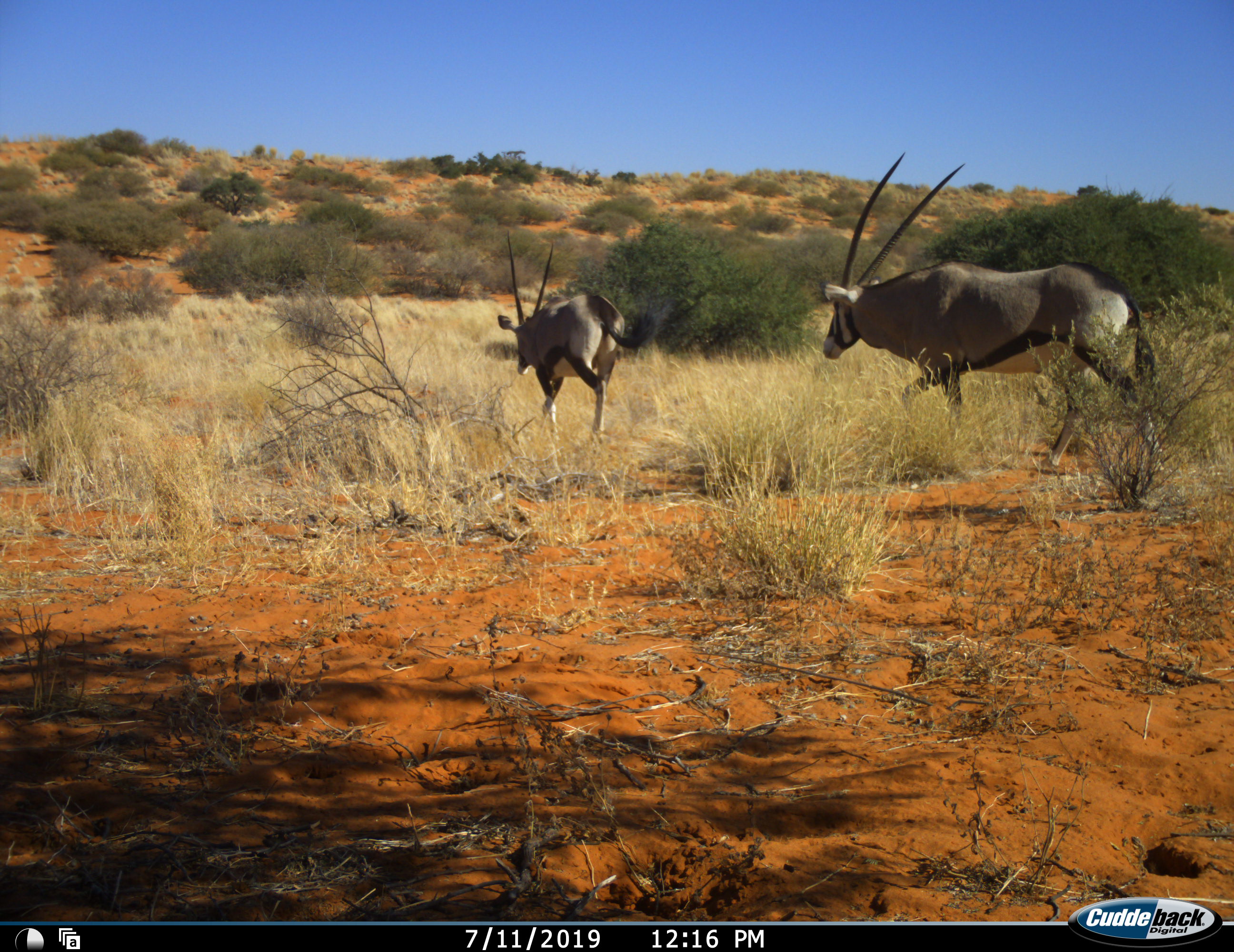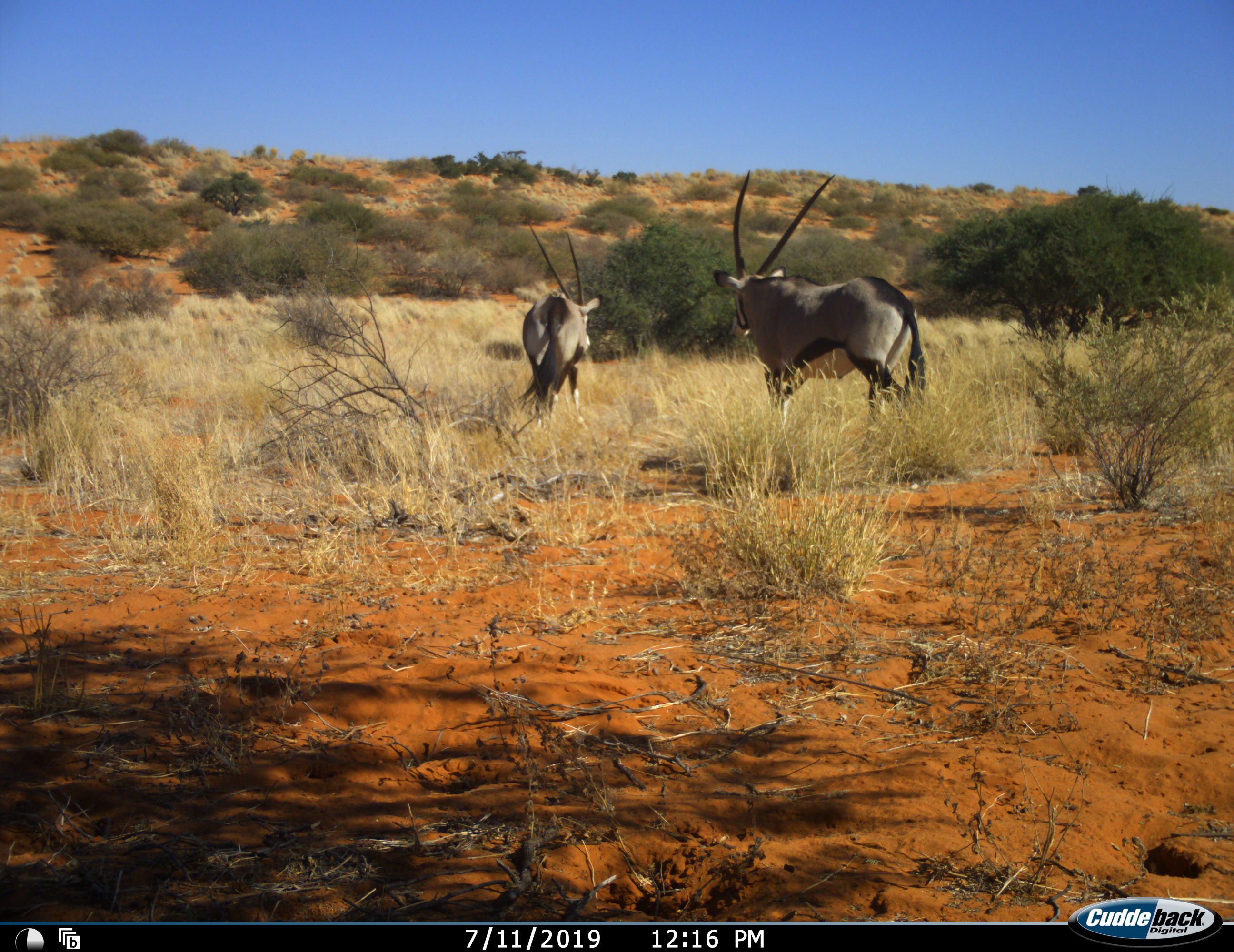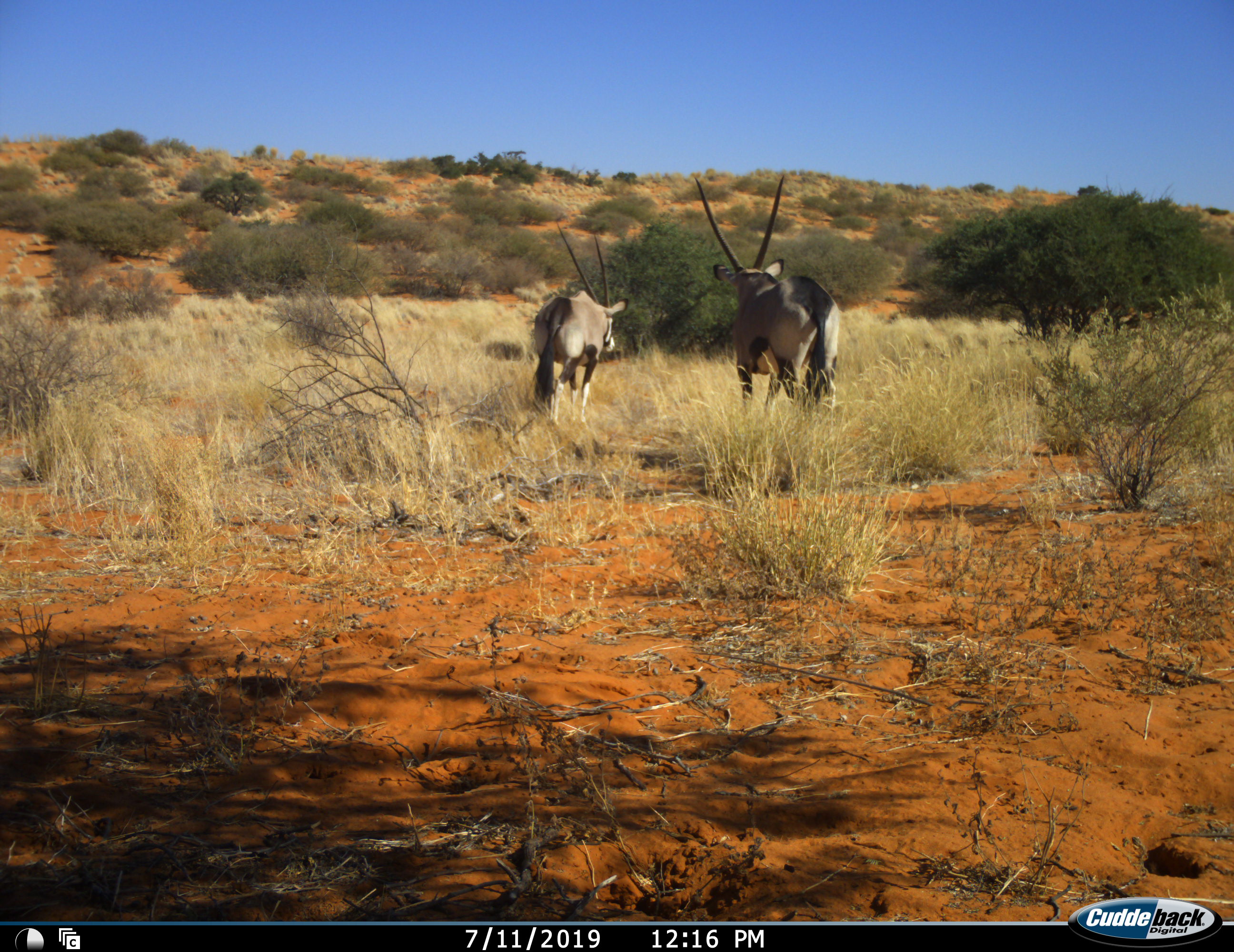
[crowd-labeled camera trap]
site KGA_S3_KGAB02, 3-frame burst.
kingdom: Animalia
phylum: Chordata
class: Mammalia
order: Artiodactyla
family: Bovidae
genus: Oryx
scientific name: Oryx gazella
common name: gemsbok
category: oryx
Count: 2.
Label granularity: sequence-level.